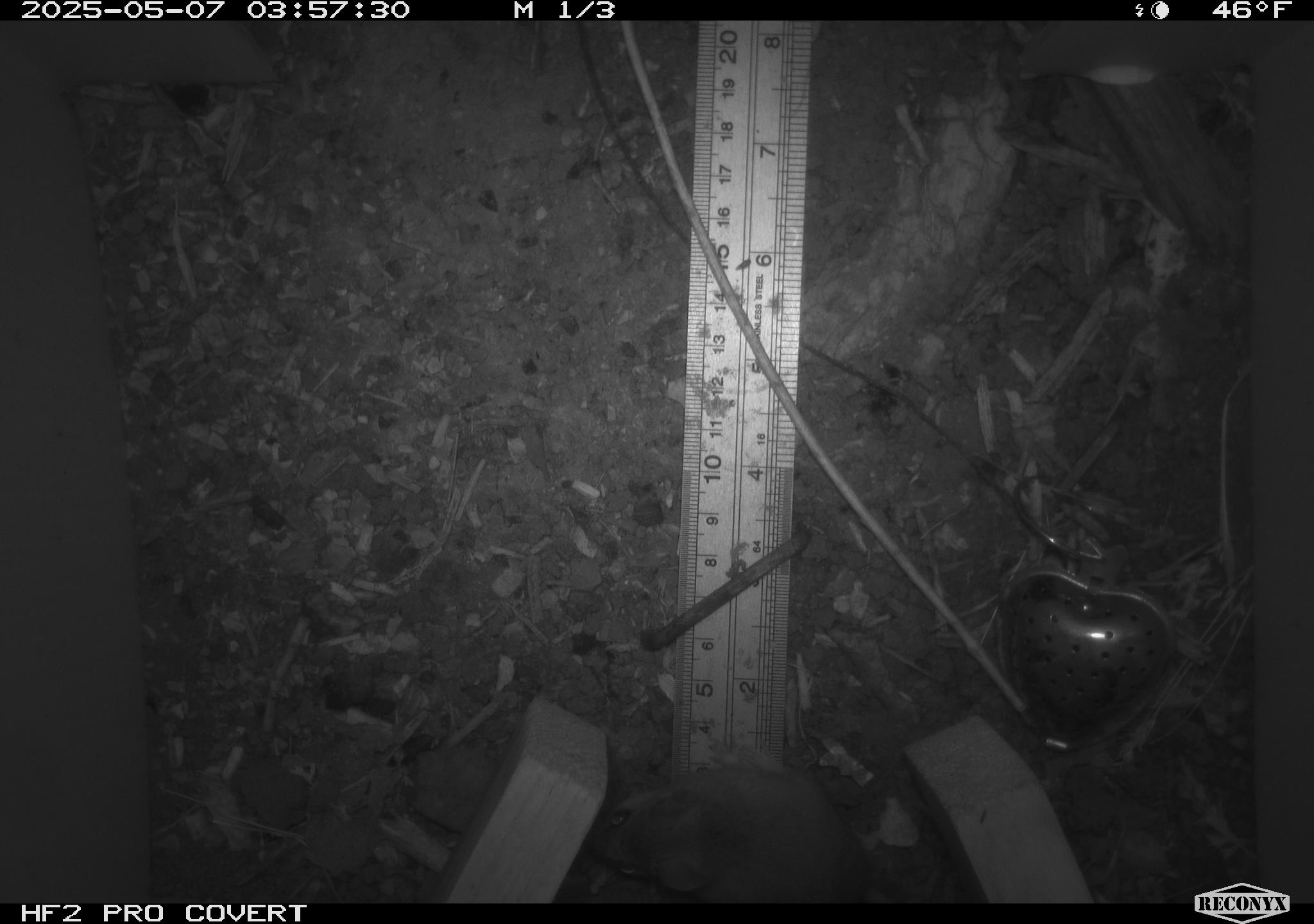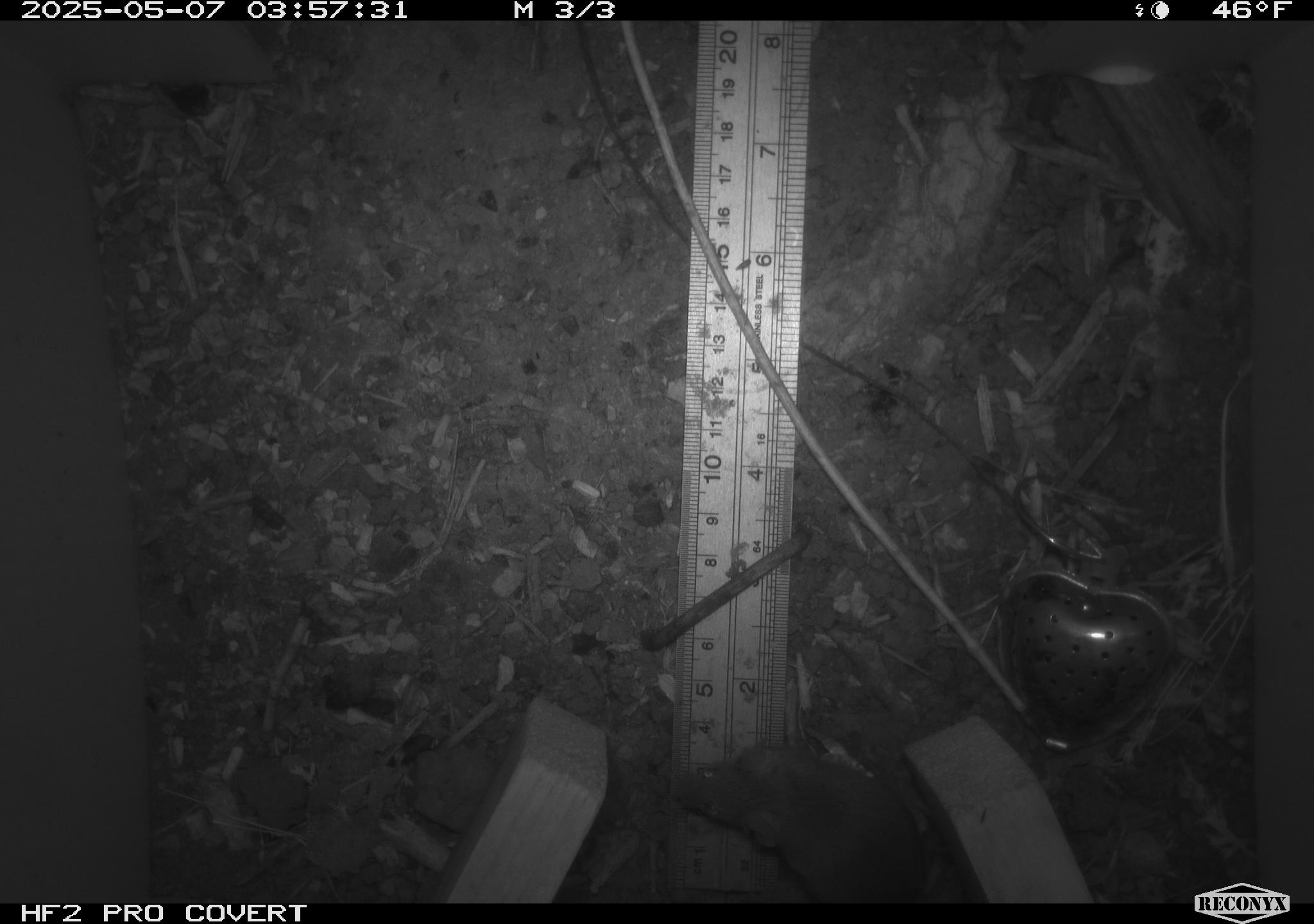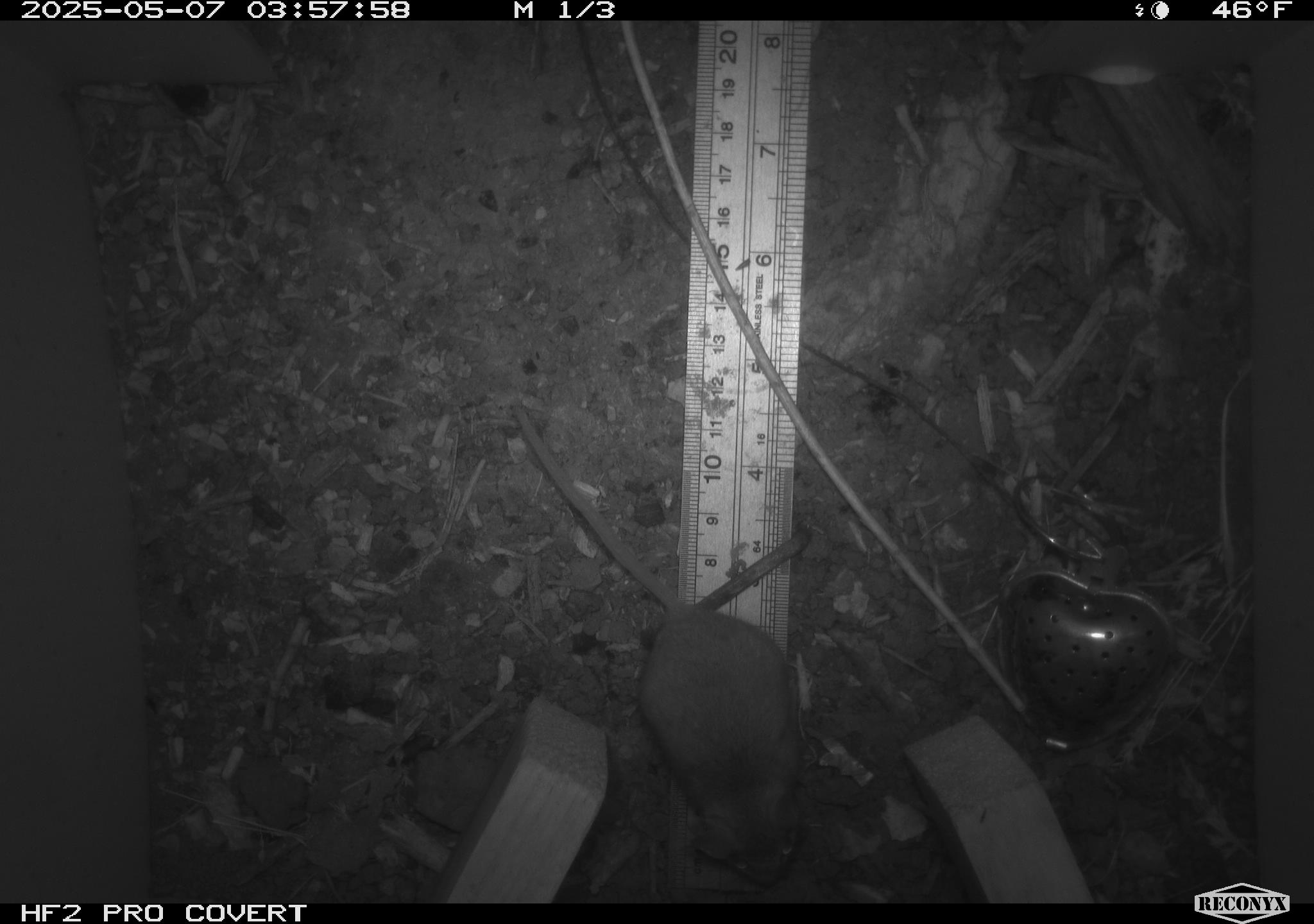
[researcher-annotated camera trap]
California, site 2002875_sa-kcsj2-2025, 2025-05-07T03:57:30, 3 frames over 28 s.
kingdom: Animalia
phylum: Chordata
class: Mammalia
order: Rodentia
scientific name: Rodentia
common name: rodent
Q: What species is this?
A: Rodent (Rodentia).